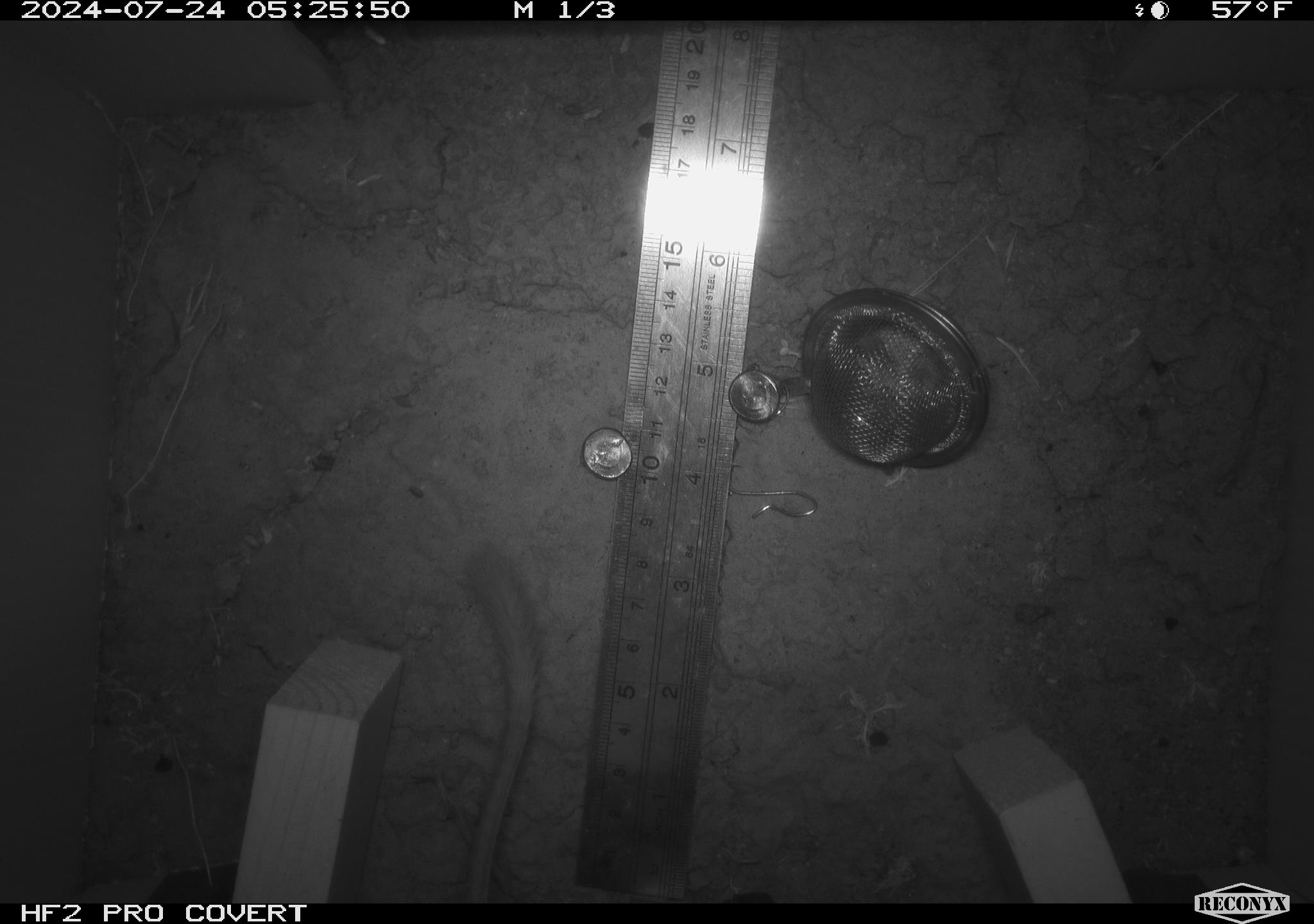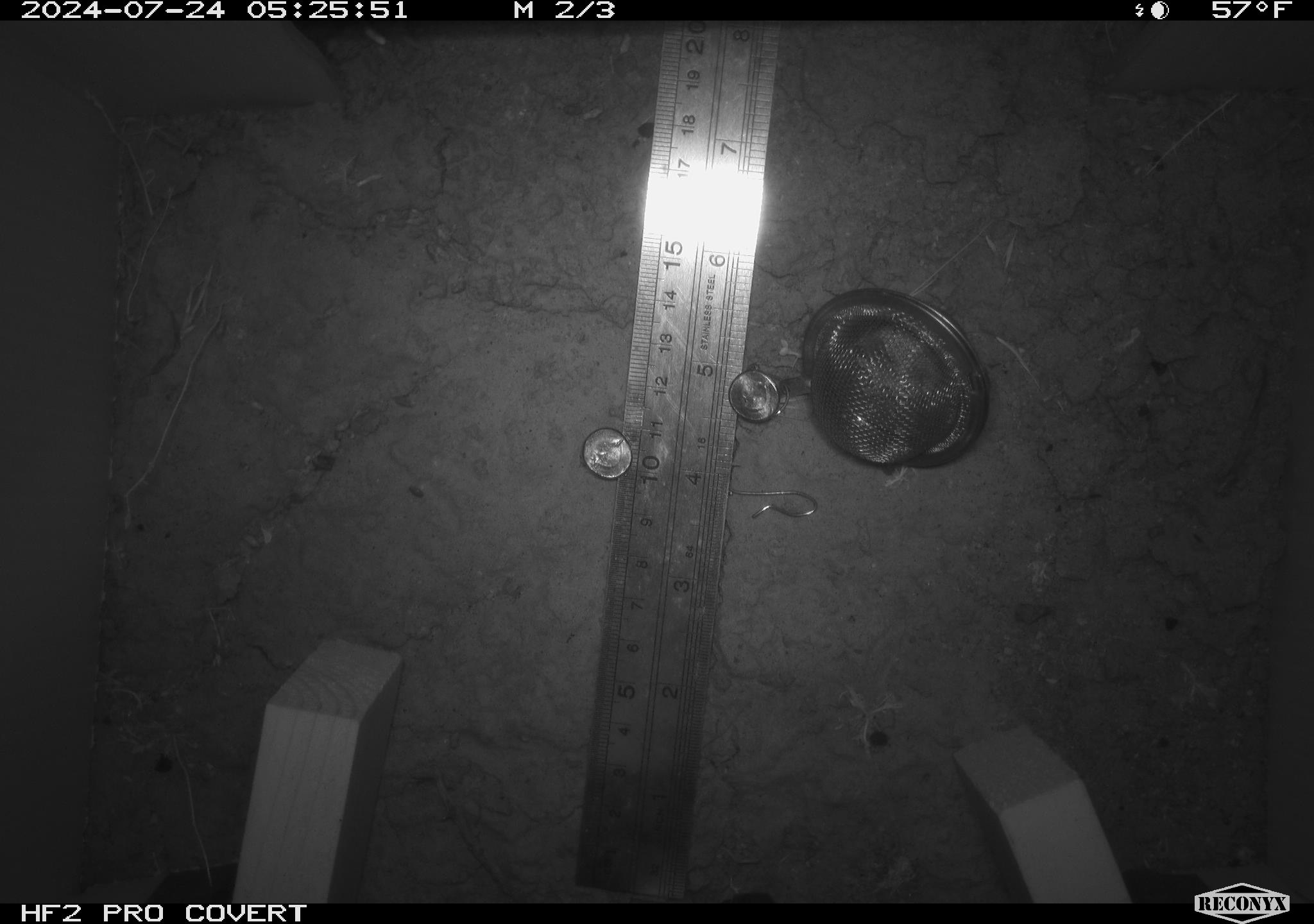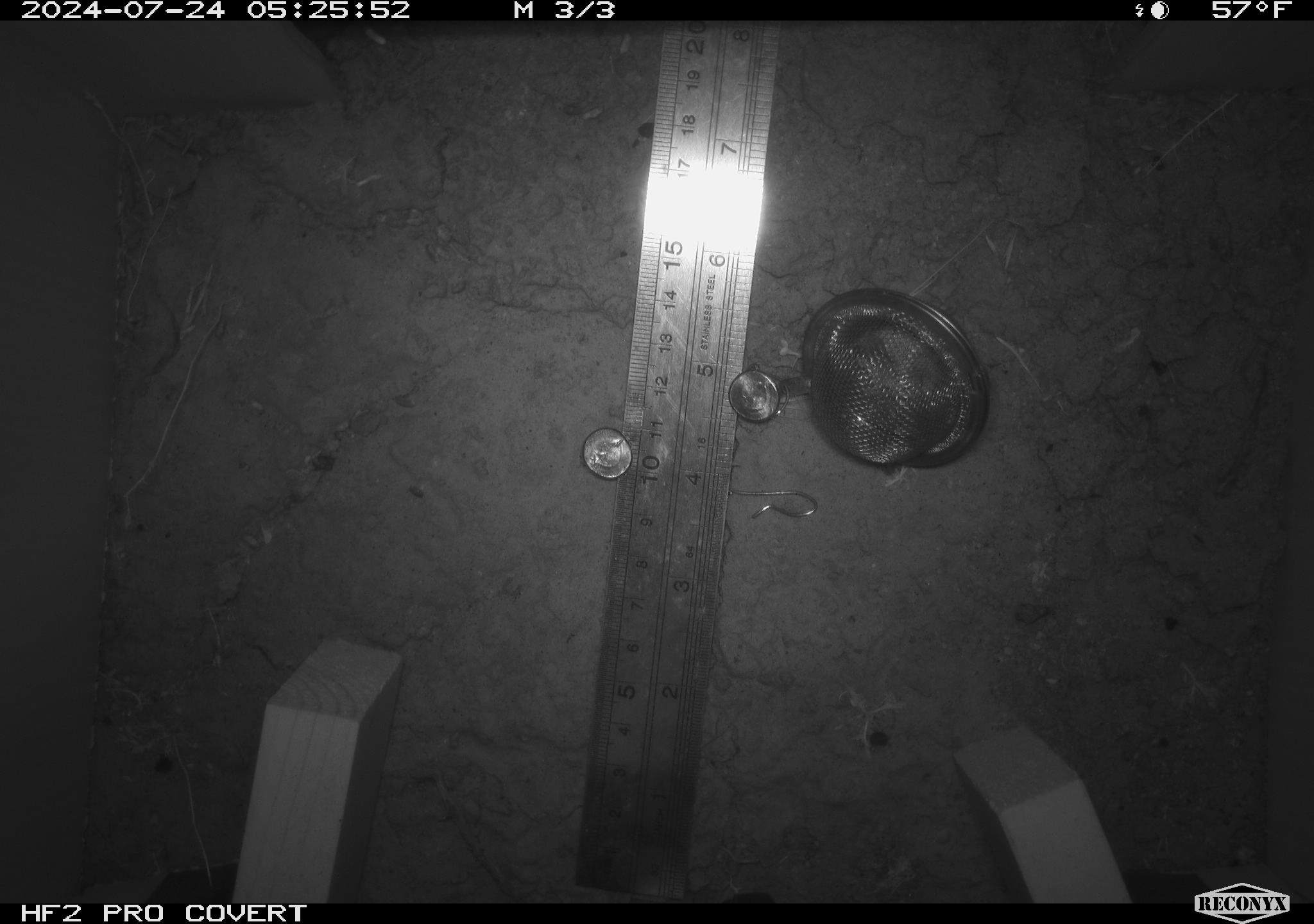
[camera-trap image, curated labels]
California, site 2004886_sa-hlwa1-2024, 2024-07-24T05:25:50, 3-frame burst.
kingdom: Animalia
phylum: Chordata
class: Mammalia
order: Rodentia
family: Heteromyidae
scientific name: Heteromyidae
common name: kangaroo rats and pocket mice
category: heteromyidae family